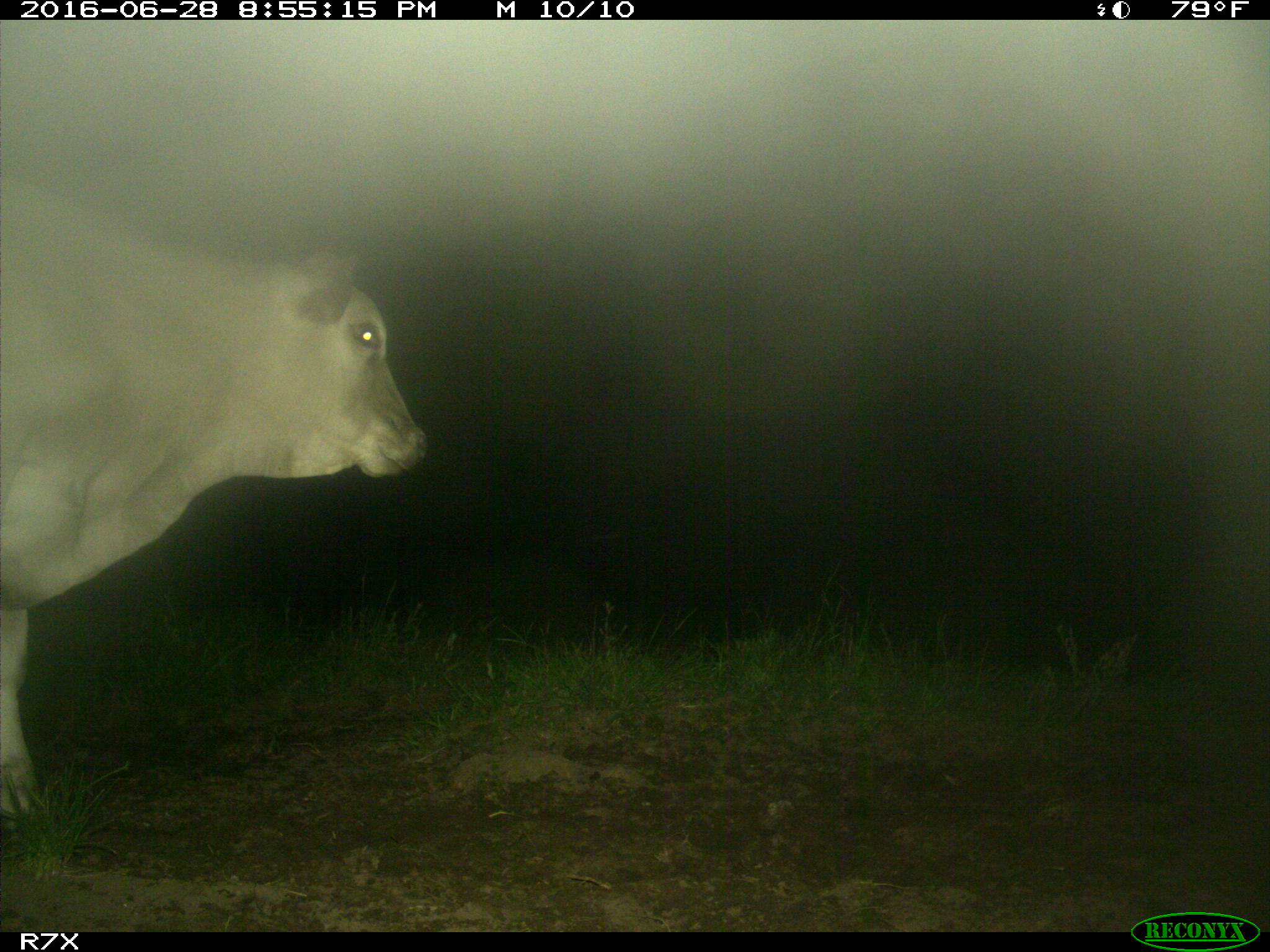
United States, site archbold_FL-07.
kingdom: Animalia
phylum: Chordata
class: Mammalia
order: Artiodactyla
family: Bovidae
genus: Bos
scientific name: Bos taurus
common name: domestic cow